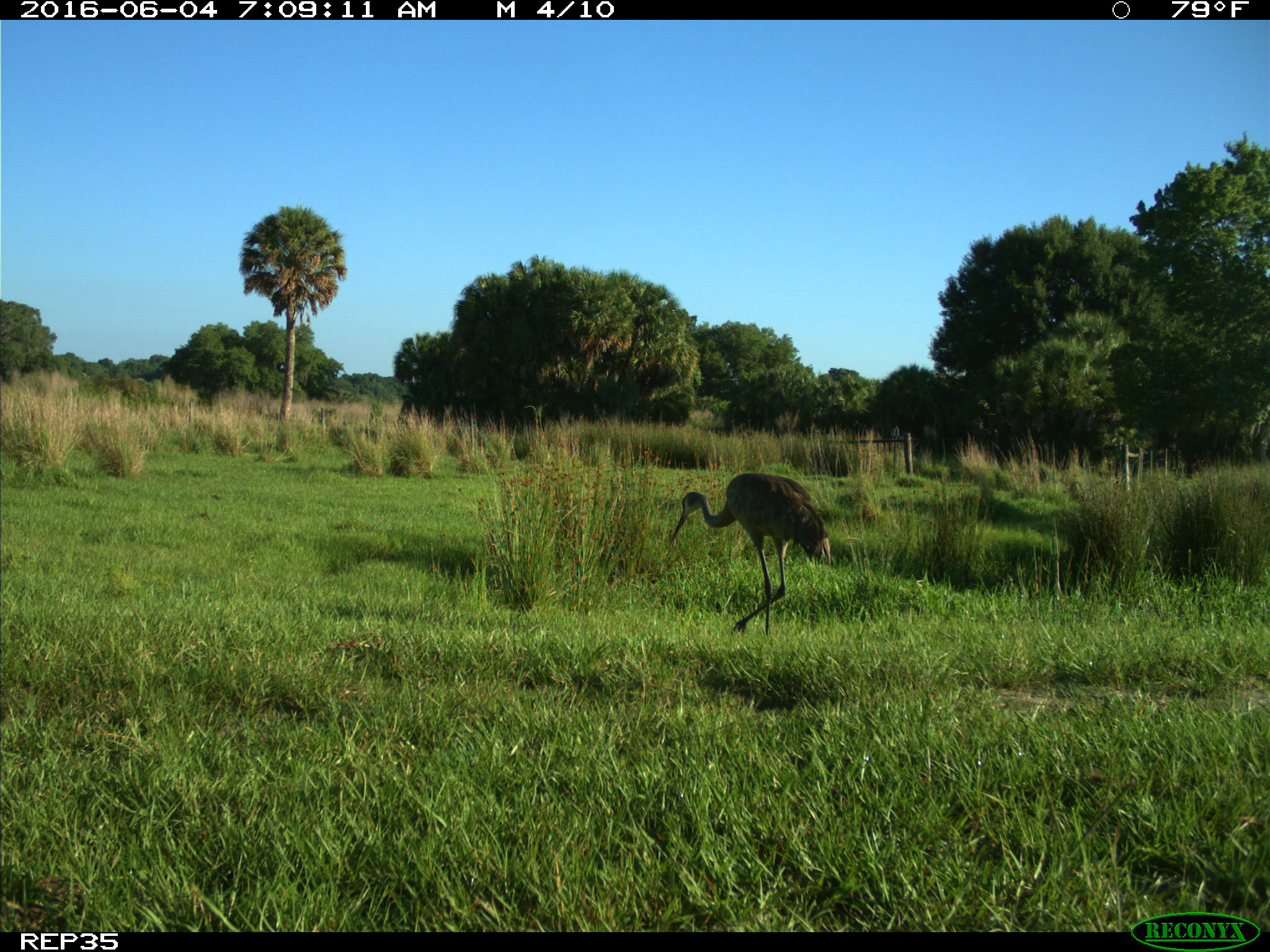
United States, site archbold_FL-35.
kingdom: Animalia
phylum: Chordata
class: Aves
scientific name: Aves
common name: birds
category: unidentified bird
Unidentified bird (birds) (Aves).